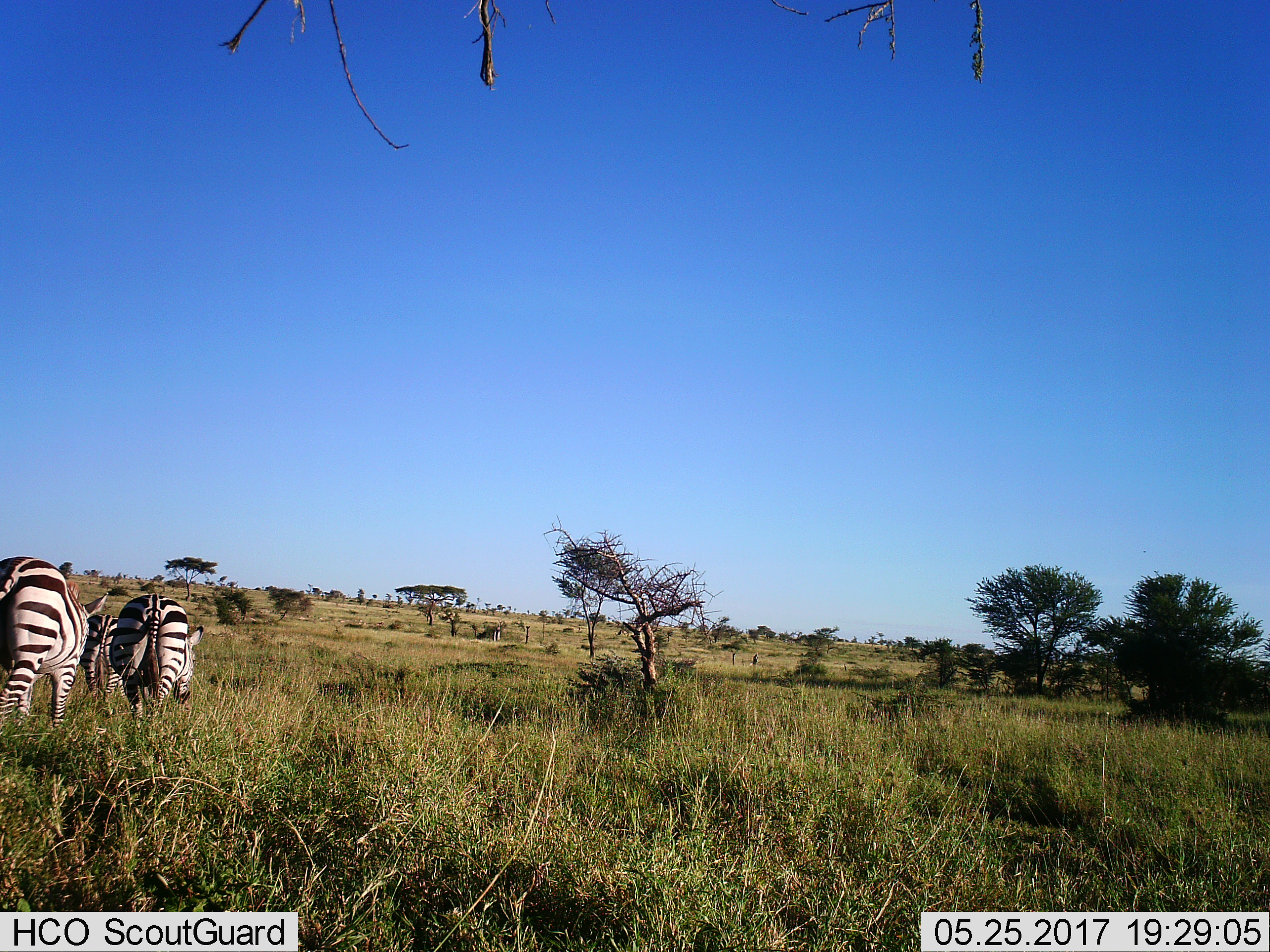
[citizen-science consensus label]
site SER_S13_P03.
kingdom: Animalia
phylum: Chordata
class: Mammalia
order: Perissodactyla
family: Equidae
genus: Equus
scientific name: Equus quagga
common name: plains zebra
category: zebraplains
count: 3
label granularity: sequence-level